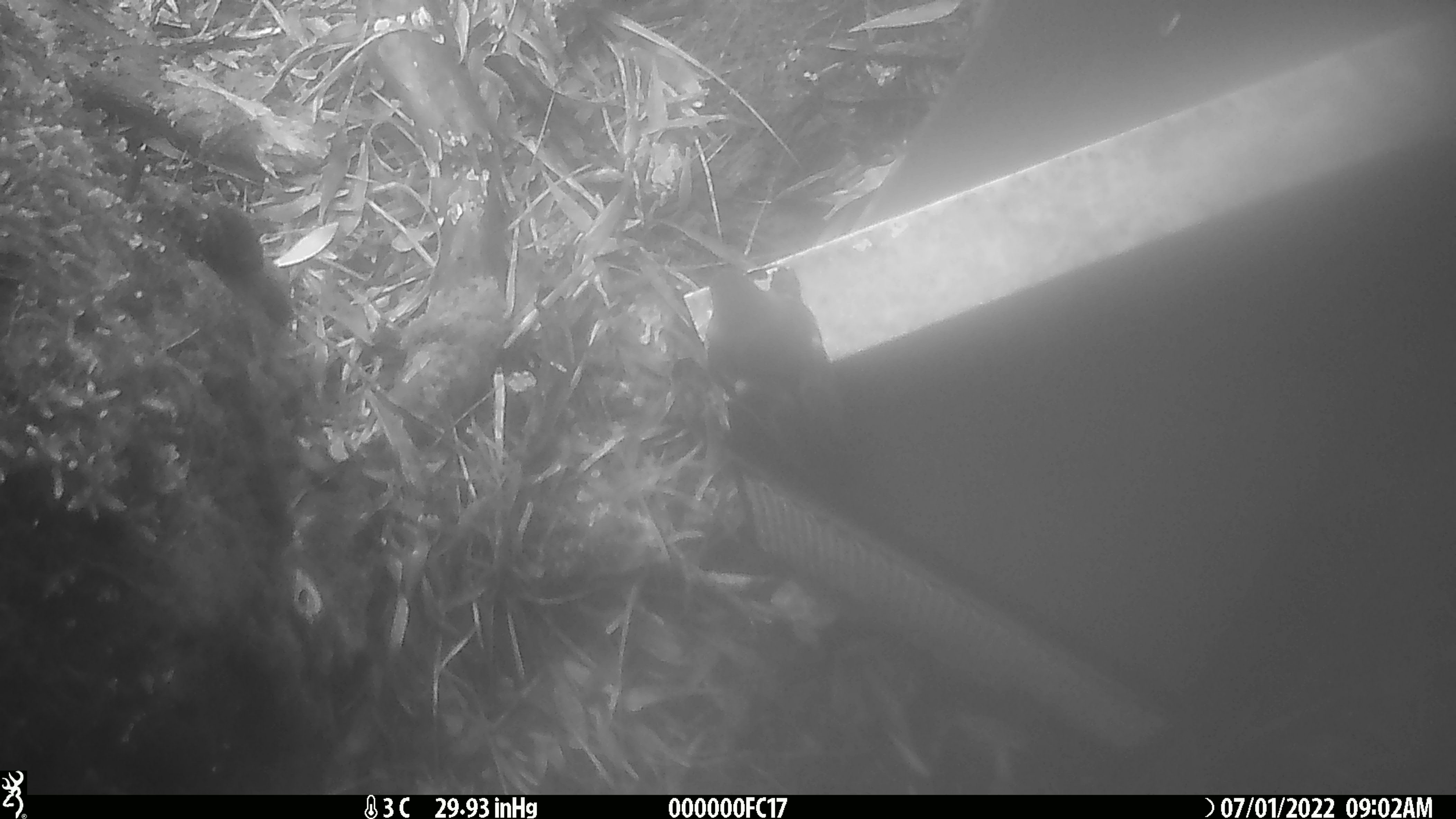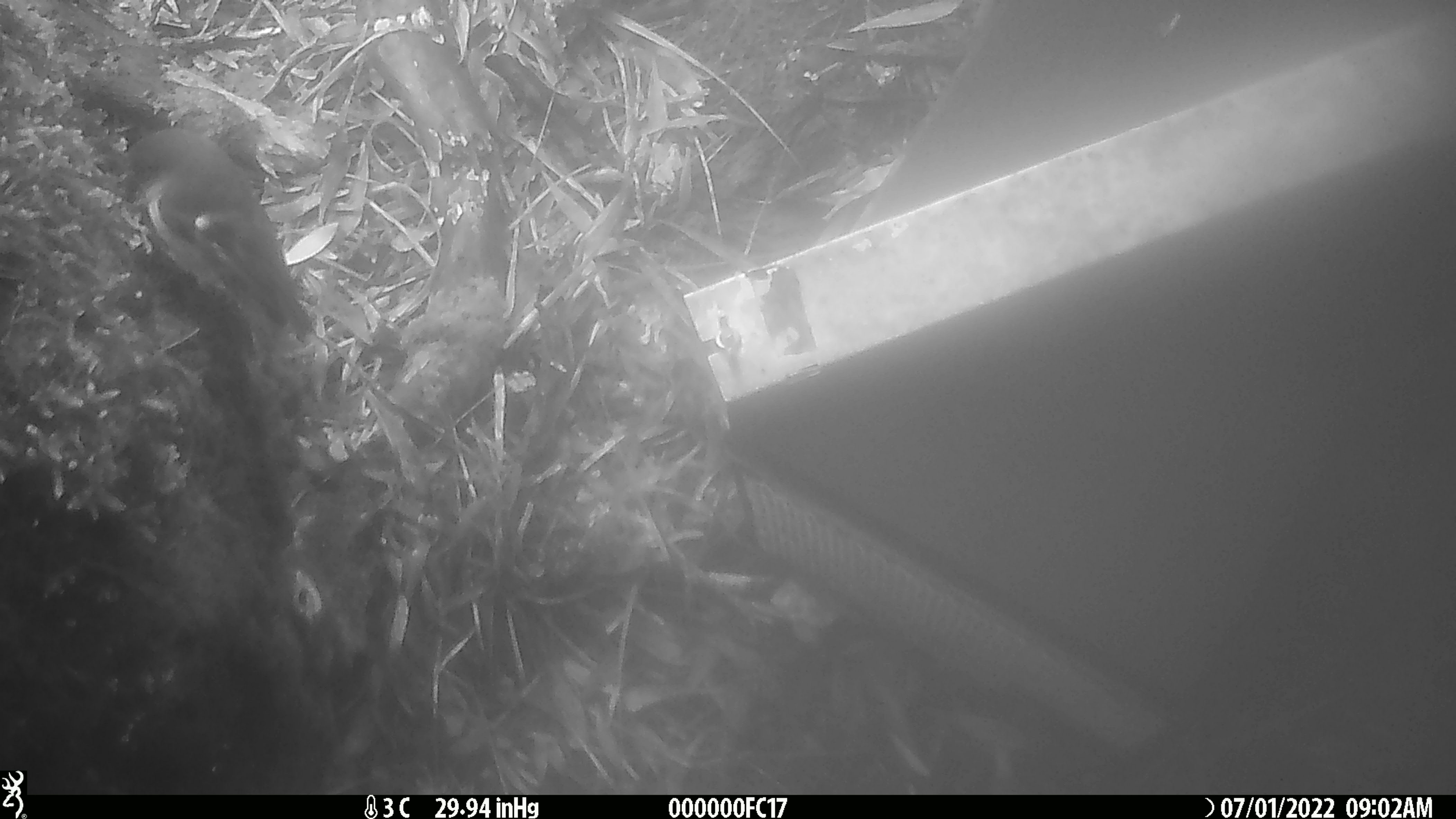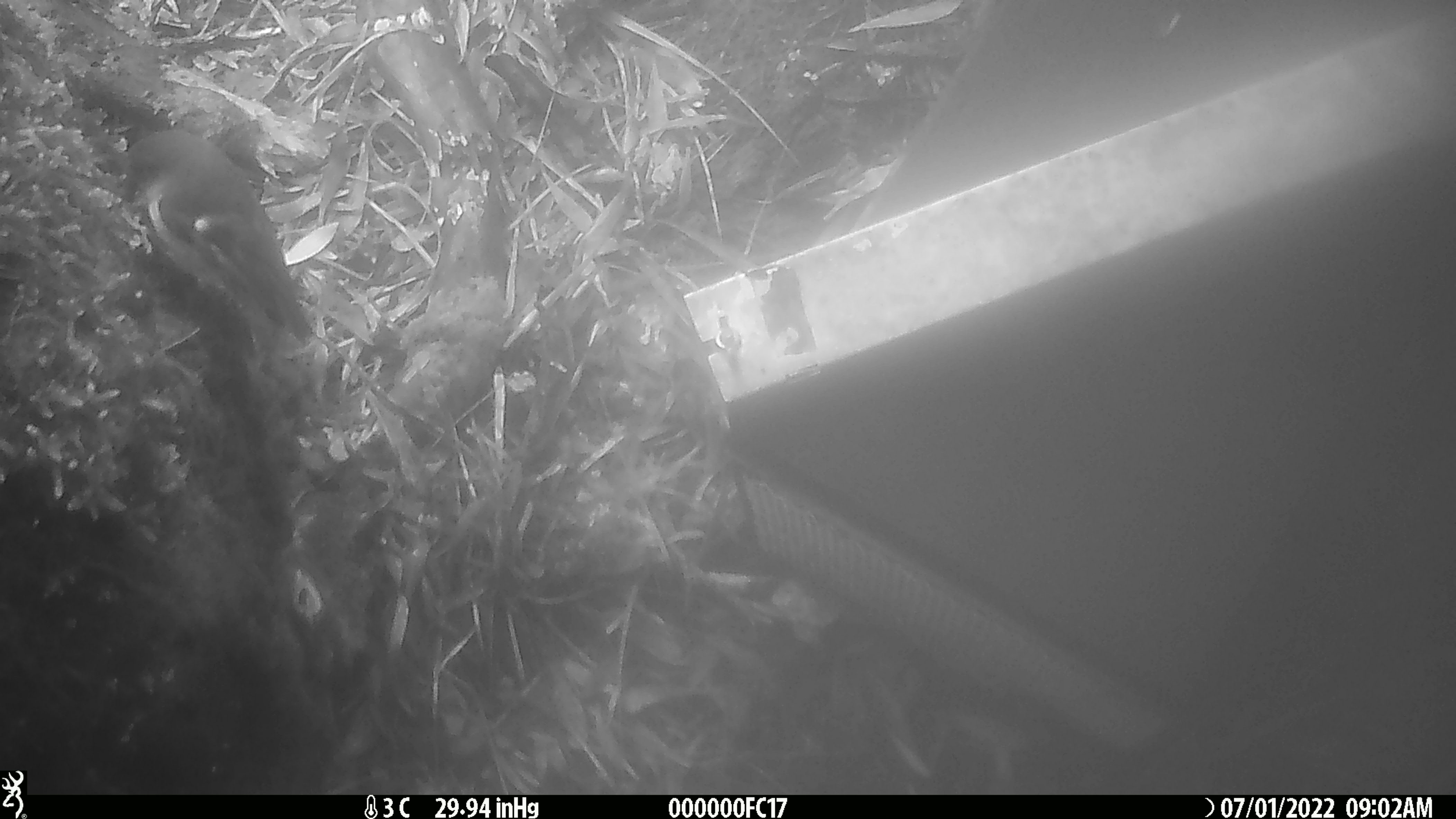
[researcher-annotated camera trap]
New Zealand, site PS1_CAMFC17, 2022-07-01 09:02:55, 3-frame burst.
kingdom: Animalia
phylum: Chordata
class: Mammalia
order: Rodentia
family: Muridae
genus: Mus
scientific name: Mus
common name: mouse